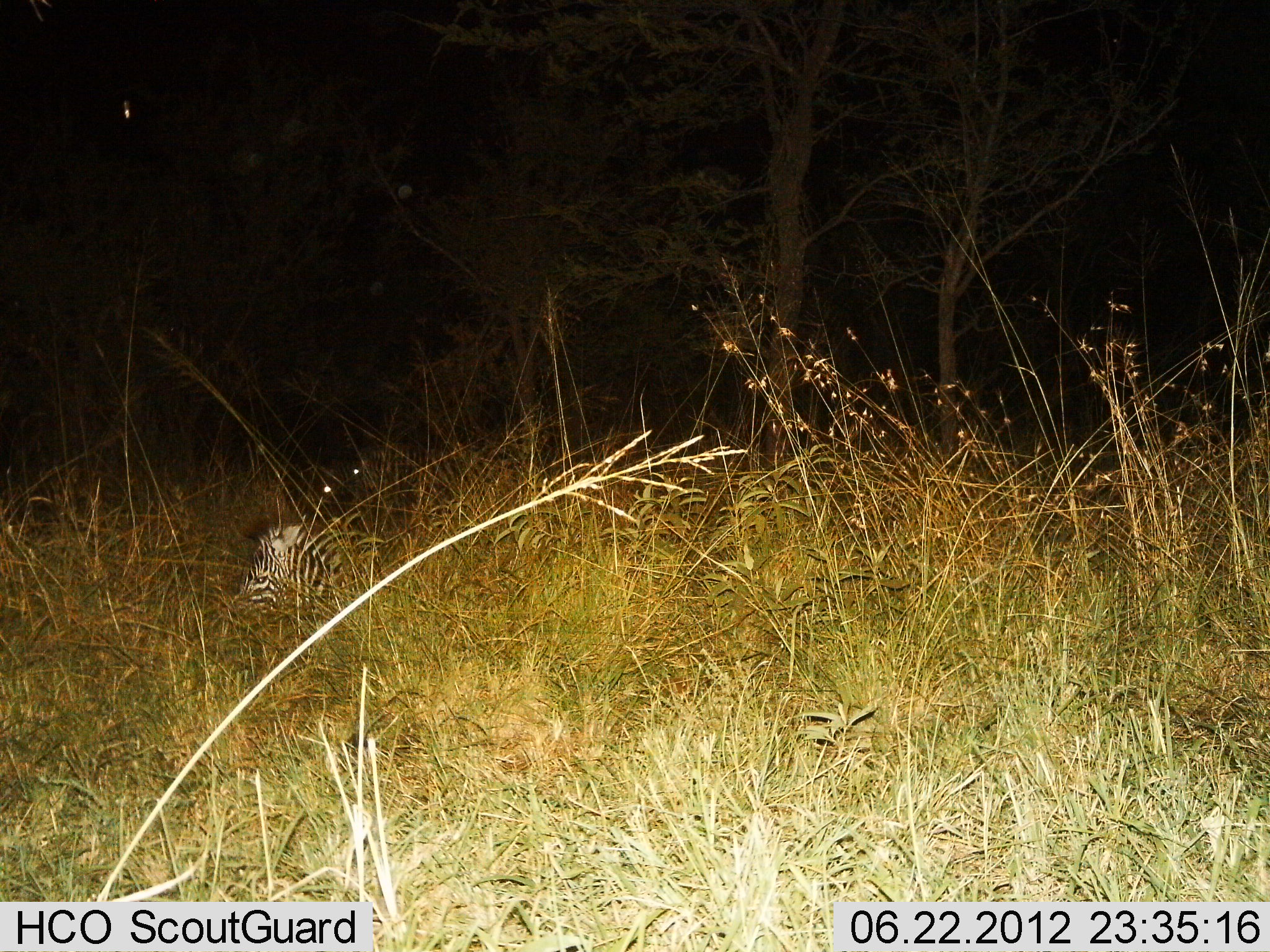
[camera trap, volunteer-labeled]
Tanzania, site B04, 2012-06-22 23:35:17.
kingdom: Animalia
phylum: Chordata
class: Mammalia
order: Perissodactyla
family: Equidae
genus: Equus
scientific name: Equus quagga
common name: plains zebra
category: zebra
Zebra (plains zebra) (Equus quagga), count 1. Behavior (volunteer vote fractions): standing 20%, resting 90%, moving 0%, interacting 0%. Young present (vote fraction): 20%. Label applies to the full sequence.